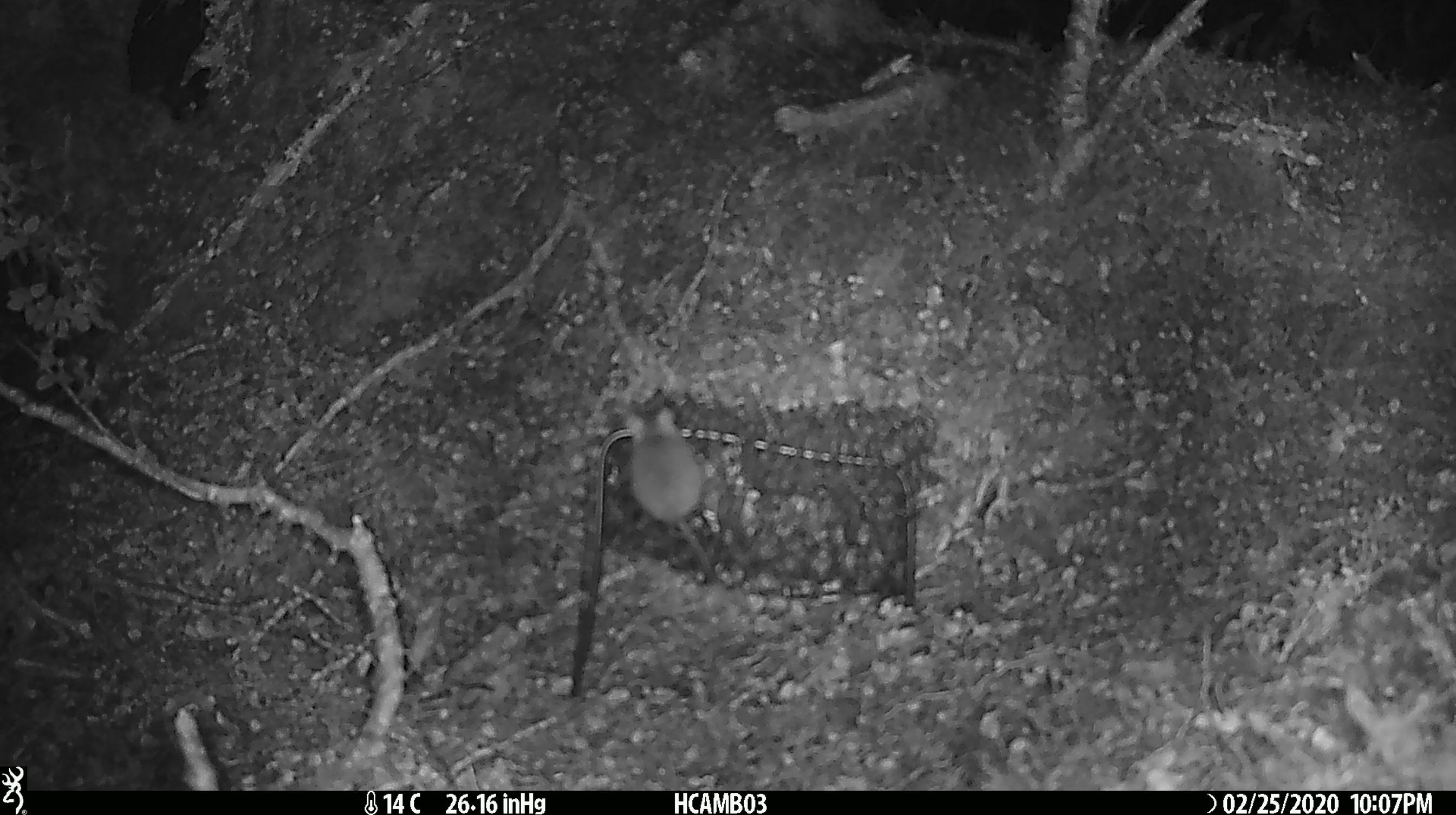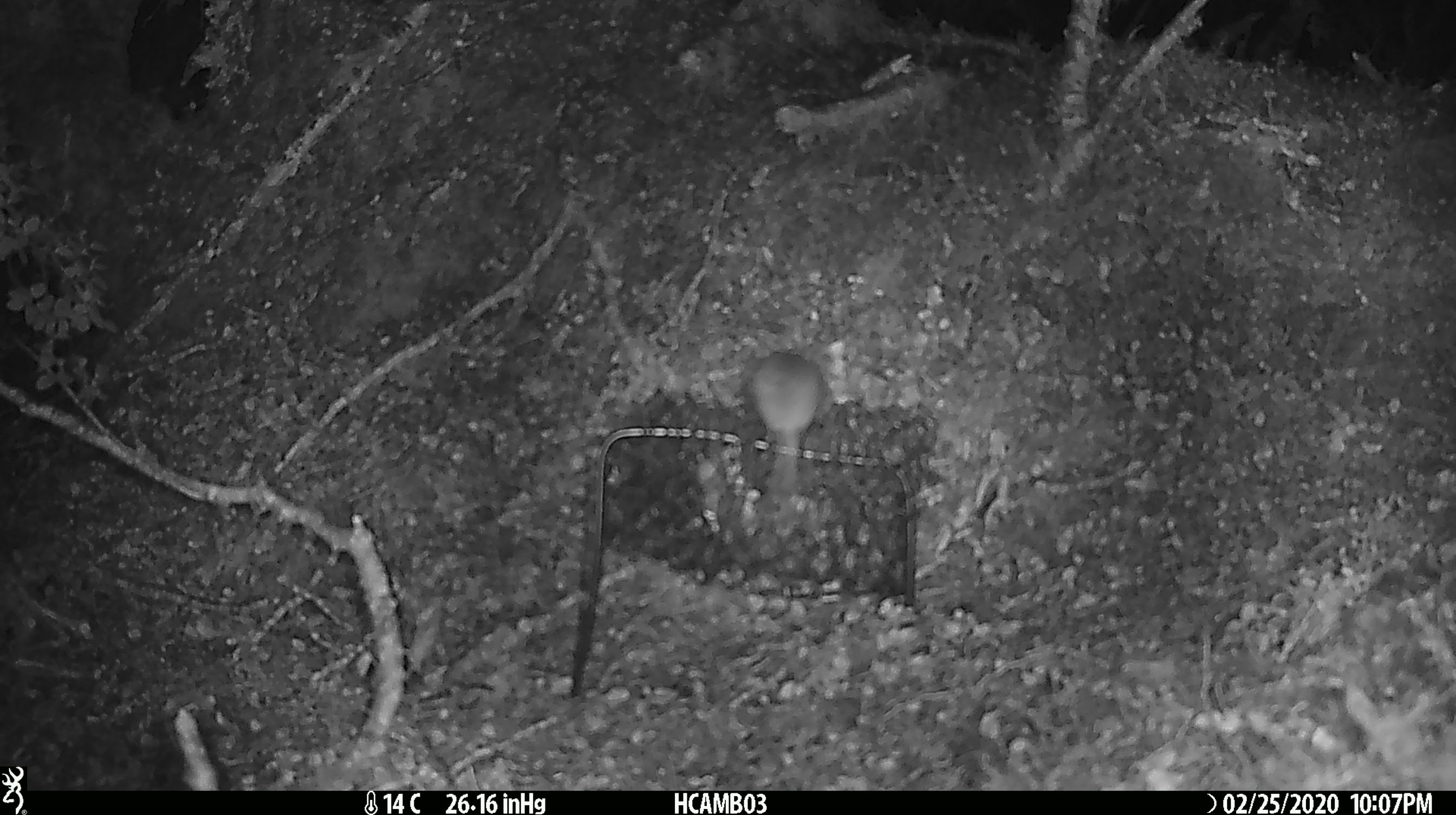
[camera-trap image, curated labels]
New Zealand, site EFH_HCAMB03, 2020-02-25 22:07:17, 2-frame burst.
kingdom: Animalia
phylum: Chordata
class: Mammalia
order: Rodentia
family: Muridae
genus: Mus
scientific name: Mus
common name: mouse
Mouse (Mus).